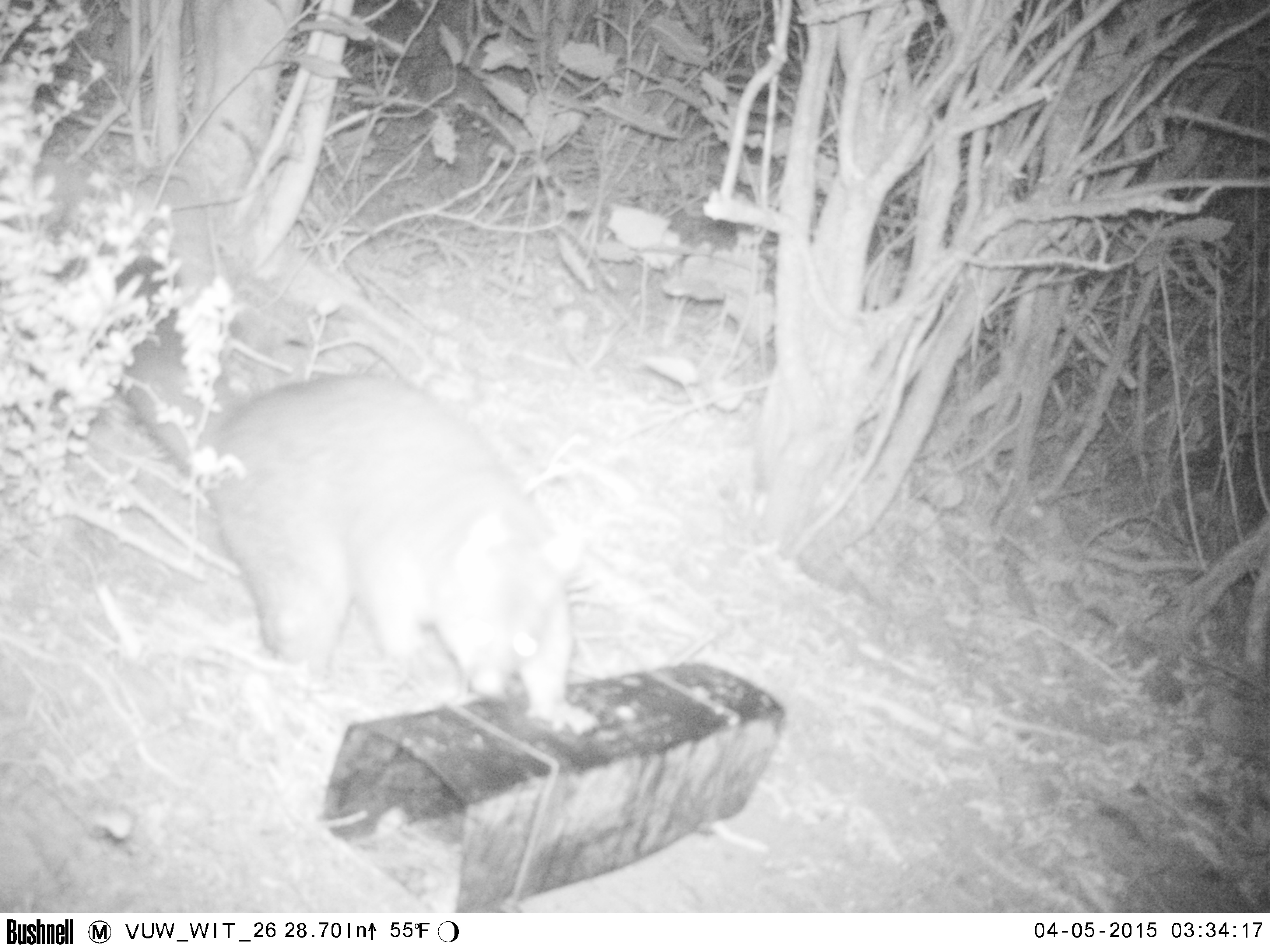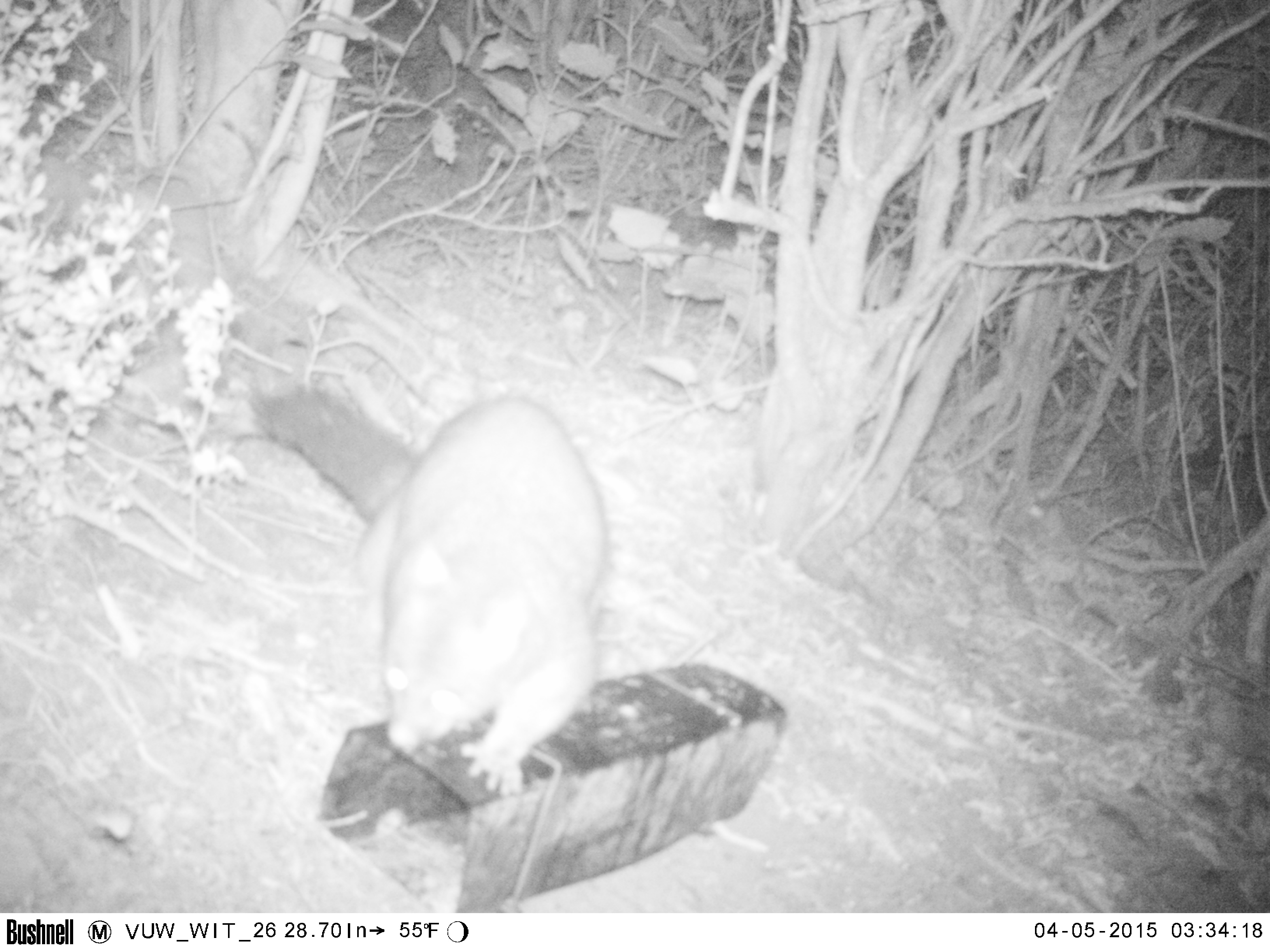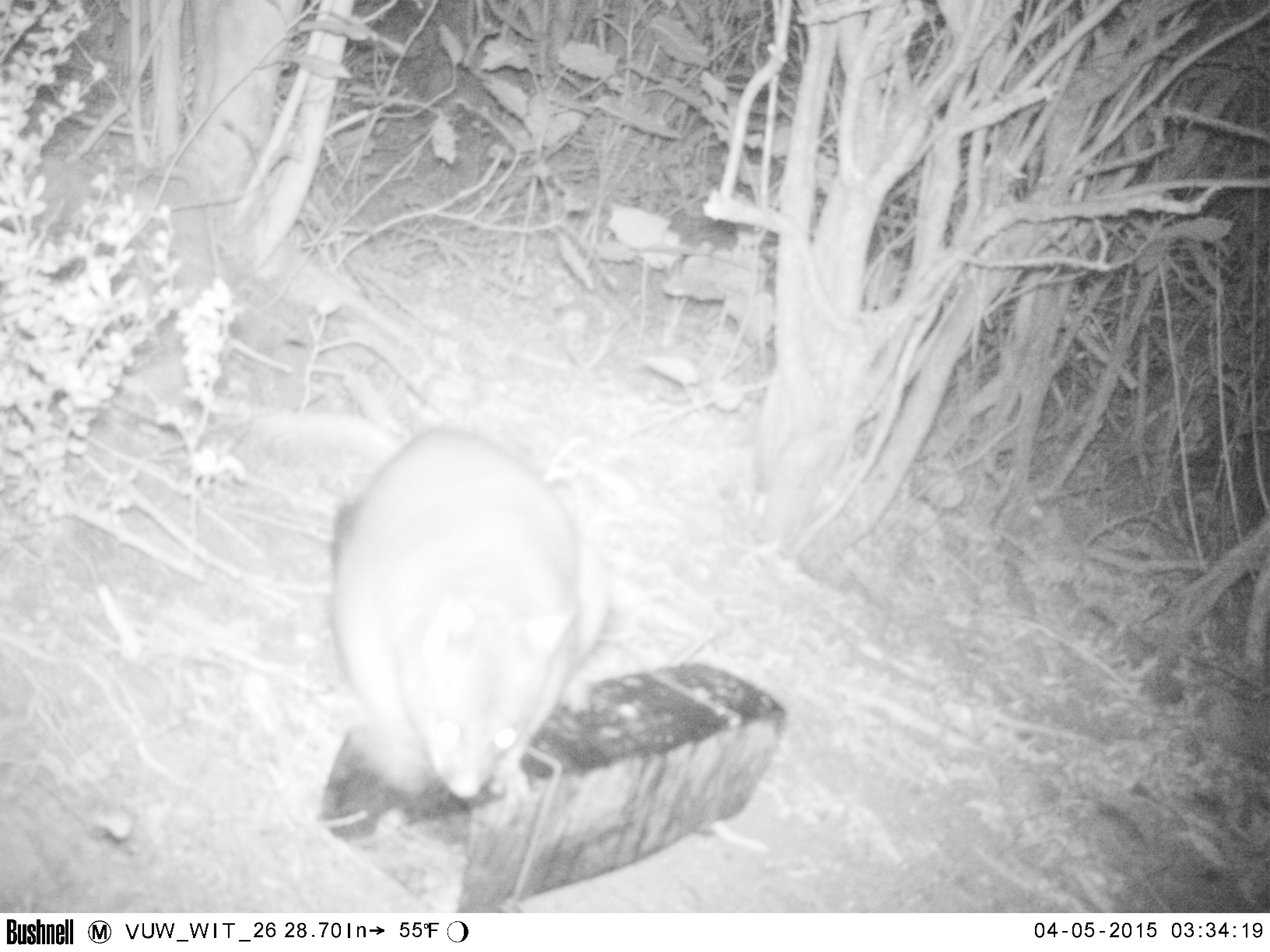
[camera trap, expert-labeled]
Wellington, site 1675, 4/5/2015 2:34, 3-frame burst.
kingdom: Animalia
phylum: Chordata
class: Mammalia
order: Didelphimorphia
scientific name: Didelphimorphia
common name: possum